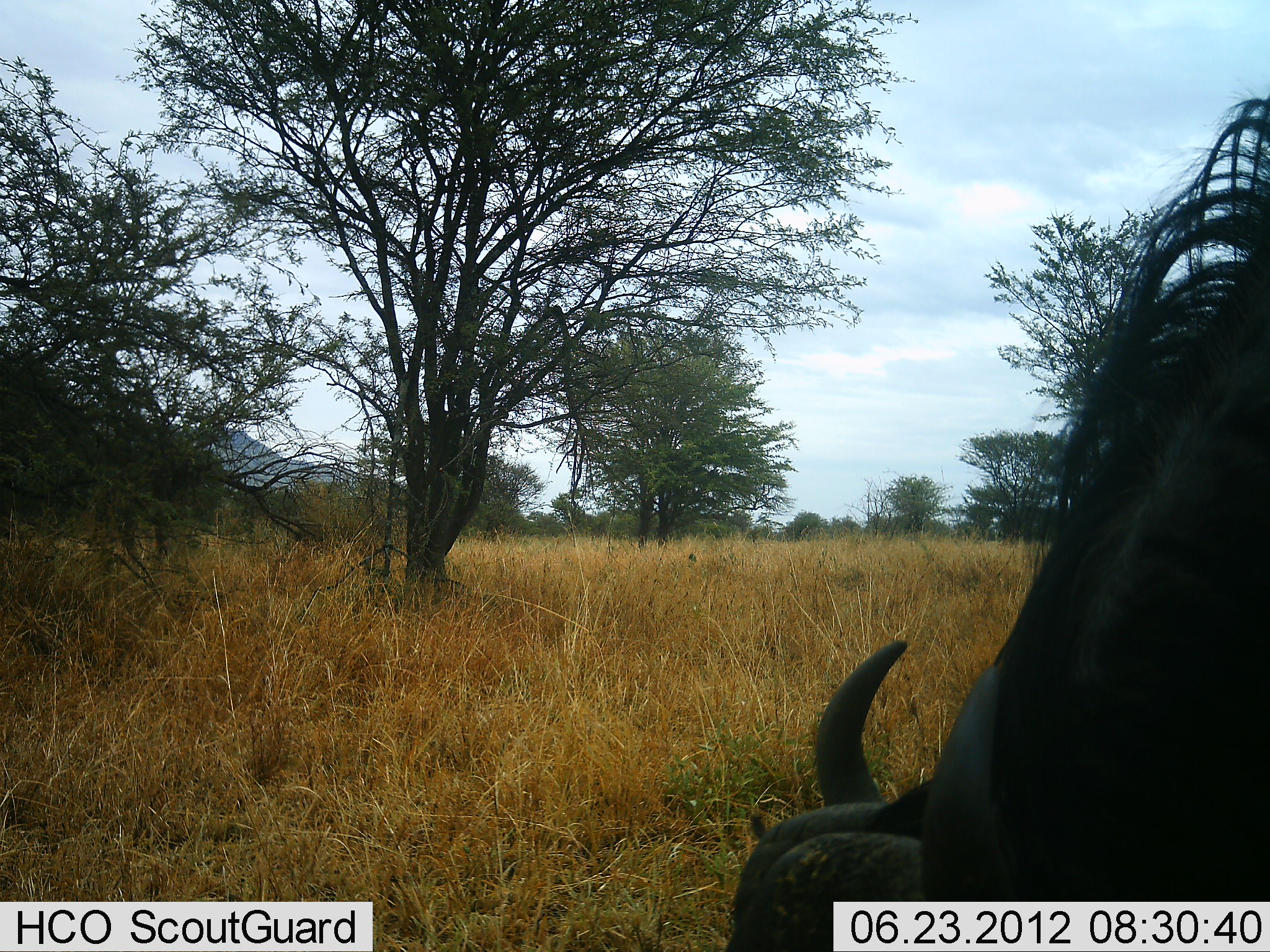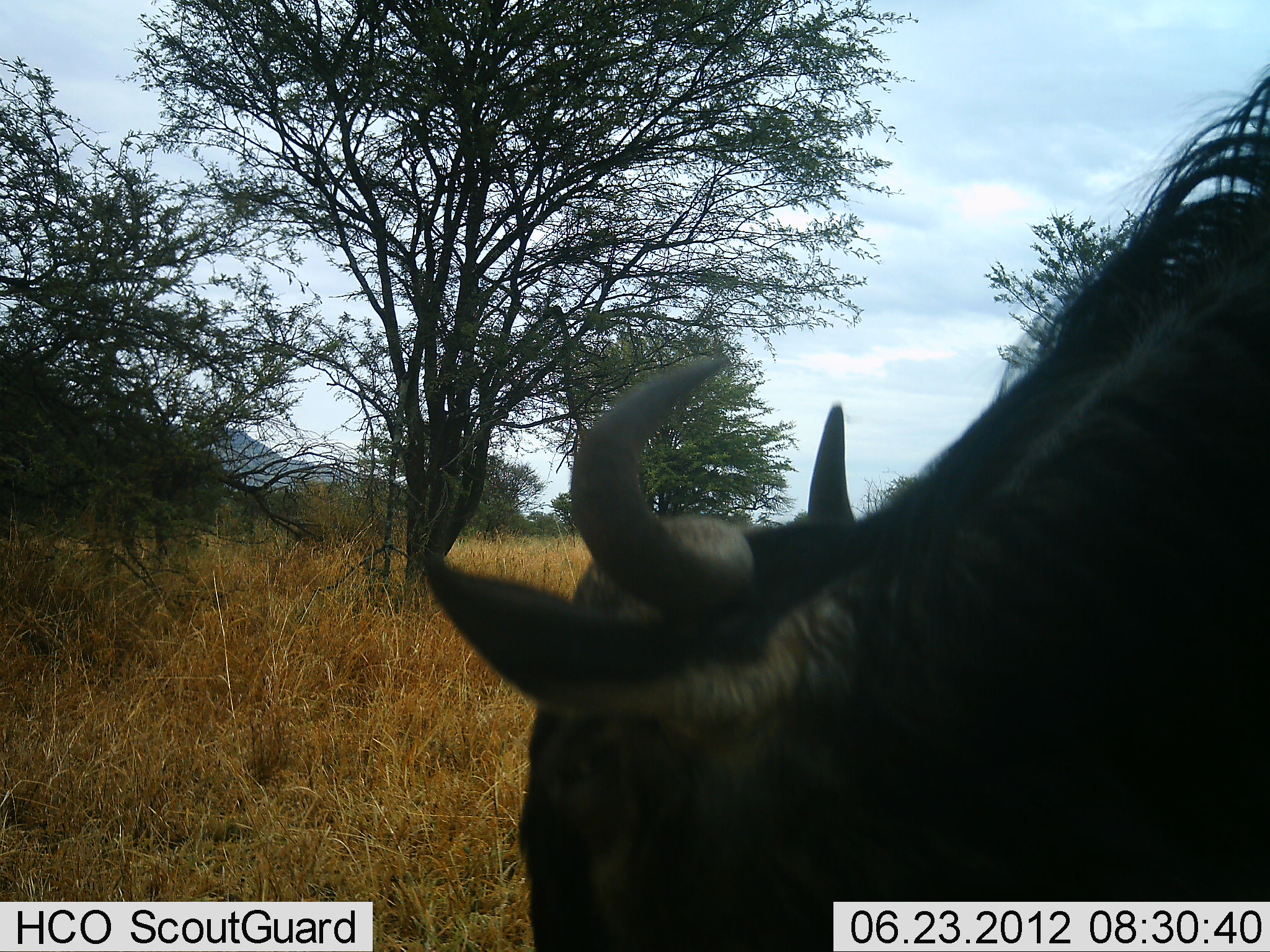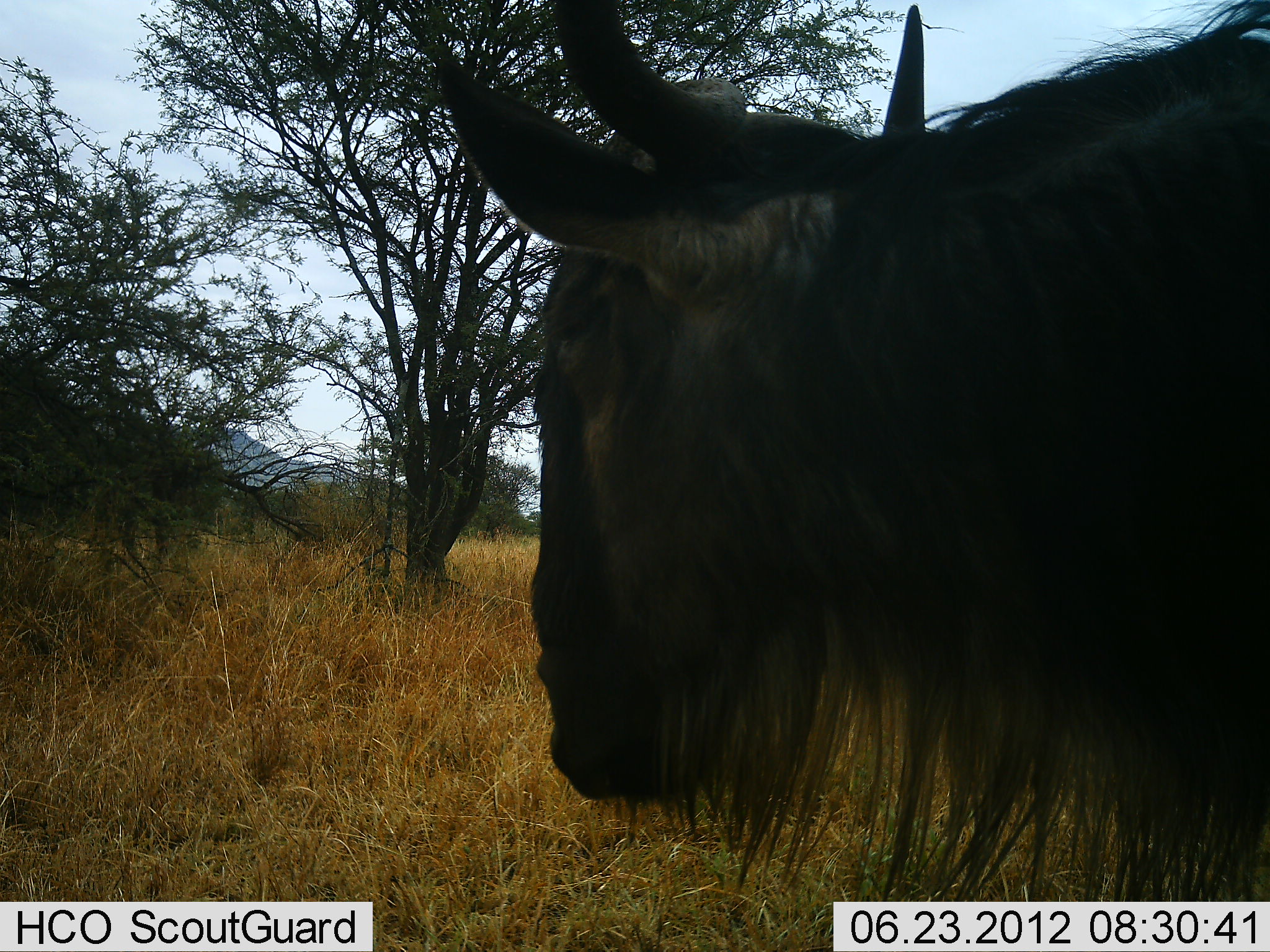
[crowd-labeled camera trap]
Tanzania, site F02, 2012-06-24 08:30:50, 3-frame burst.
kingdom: Animalia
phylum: Chordata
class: Mammalia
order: Artiodactyla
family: Bovidae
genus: Connochaetes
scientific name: Connochaetes taurinus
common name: blue wildebeest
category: wildebeest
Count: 1.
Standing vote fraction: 30%.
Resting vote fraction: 0%.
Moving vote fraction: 10%.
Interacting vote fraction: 0%.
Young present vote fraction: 0%.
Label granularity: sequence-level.